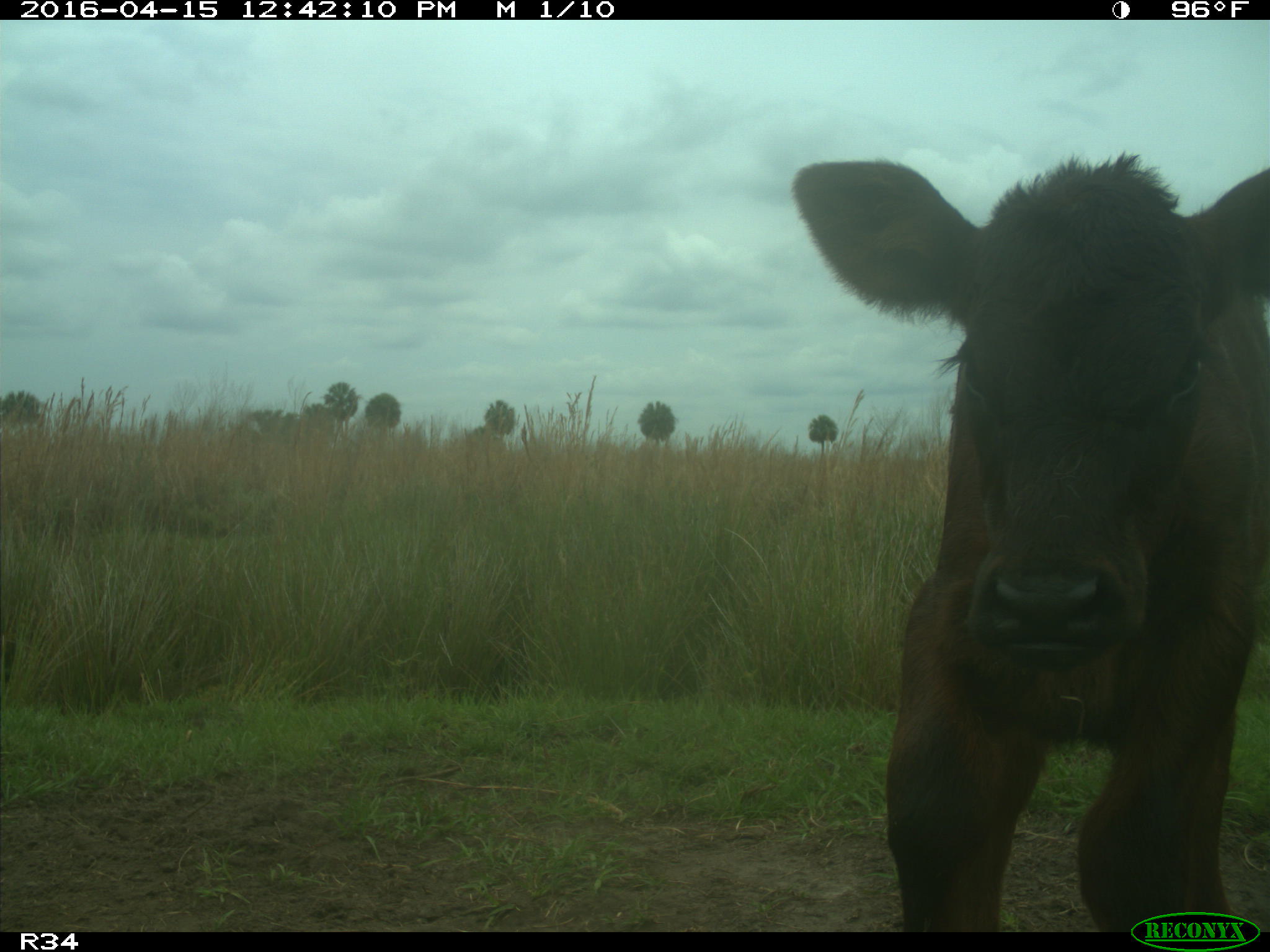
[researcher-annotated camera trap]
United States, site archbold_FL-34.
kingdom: Animalia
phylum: Chordata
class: Mammalia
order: Artiodactyla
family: Bovidae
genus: Bos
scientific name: Bos taurus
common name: domestic cow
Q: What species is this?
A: Bos taurus (domestic cow).